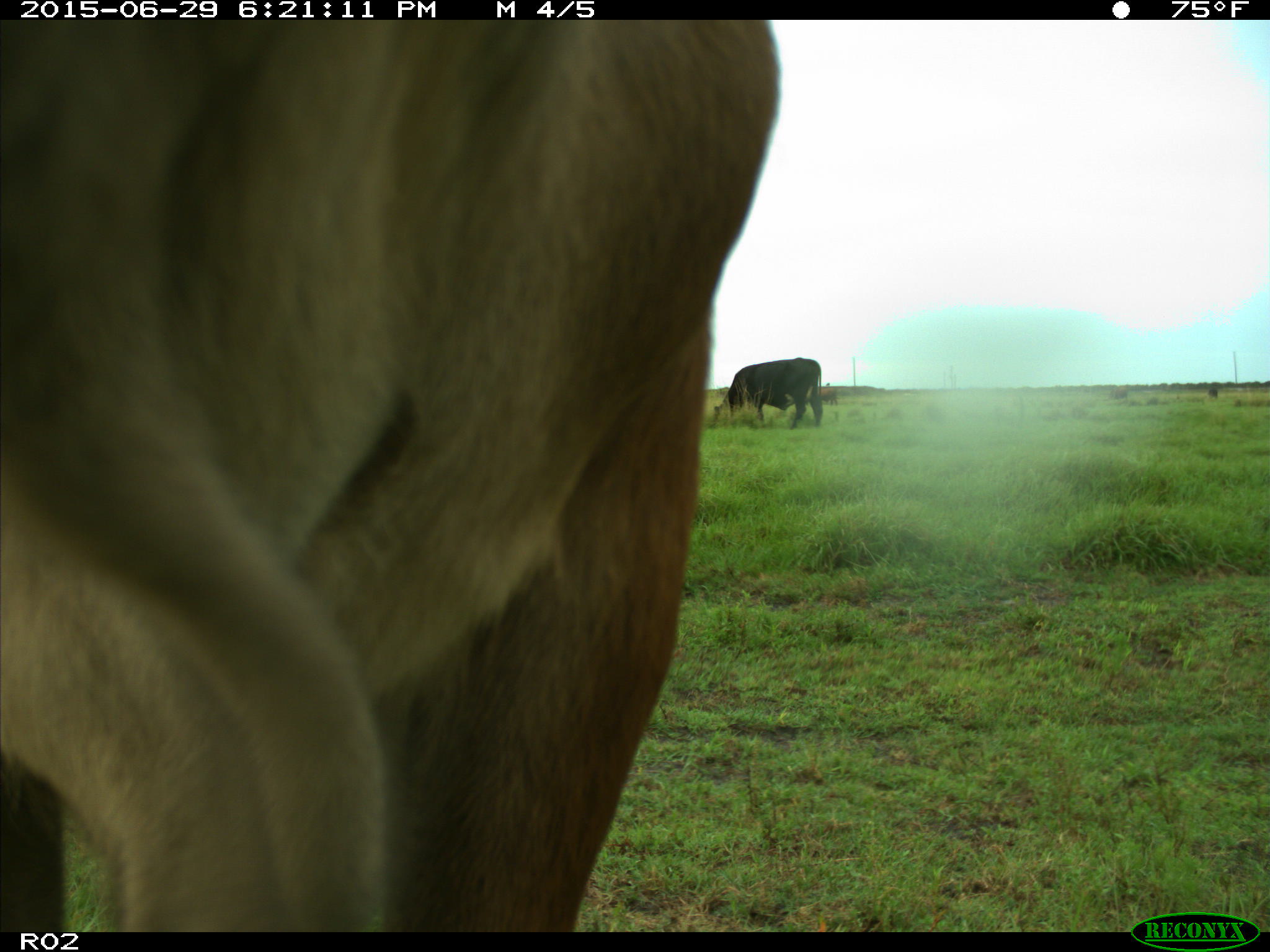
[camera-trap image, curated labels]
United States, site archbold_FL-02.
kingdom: Animalia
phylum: Chordata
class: Mammalia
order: Artiodactyla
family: Bovidae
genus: Bos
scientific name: Bos taurus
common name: domestic cow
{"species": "Bos taurus (domestic cow)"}